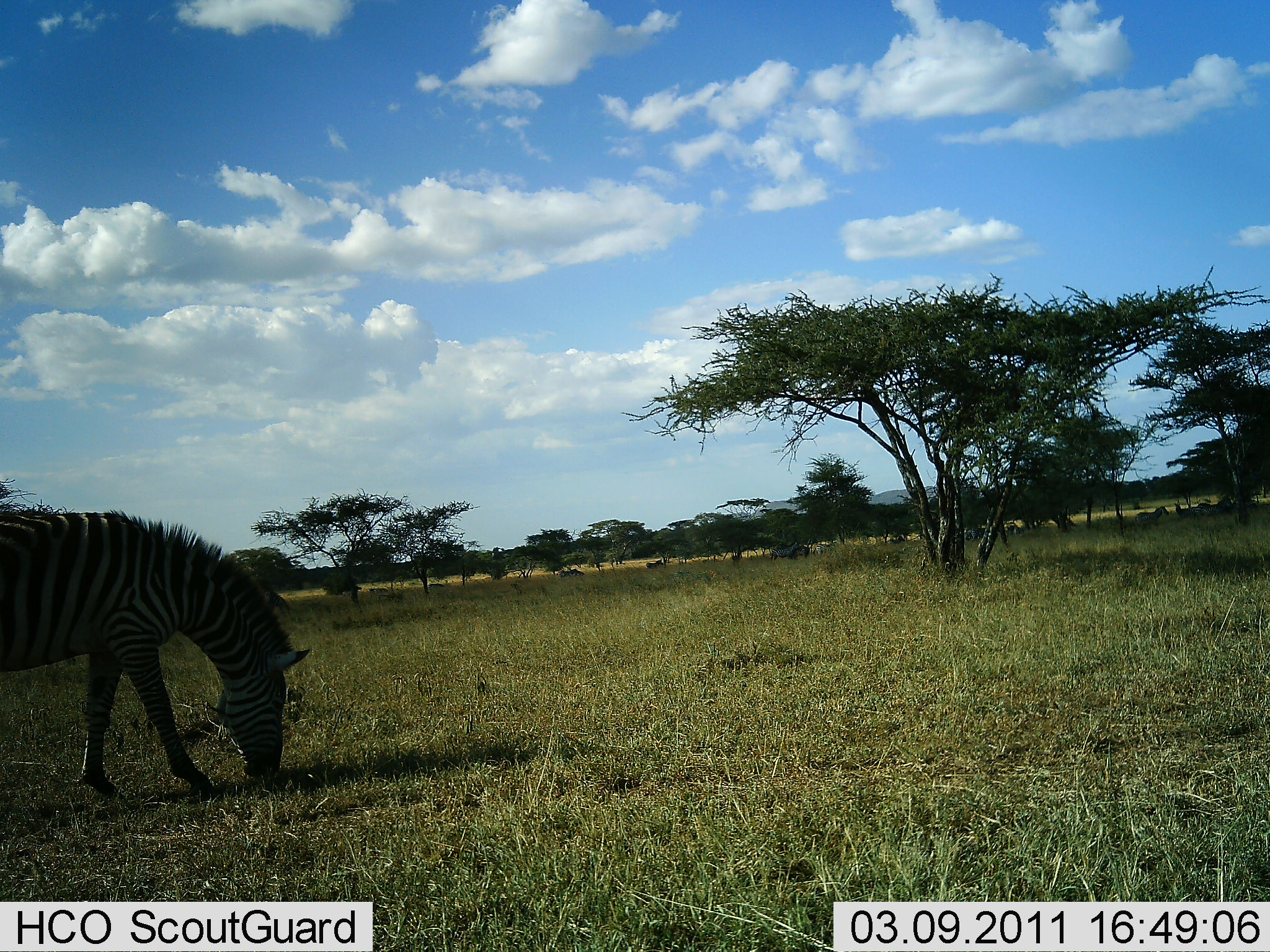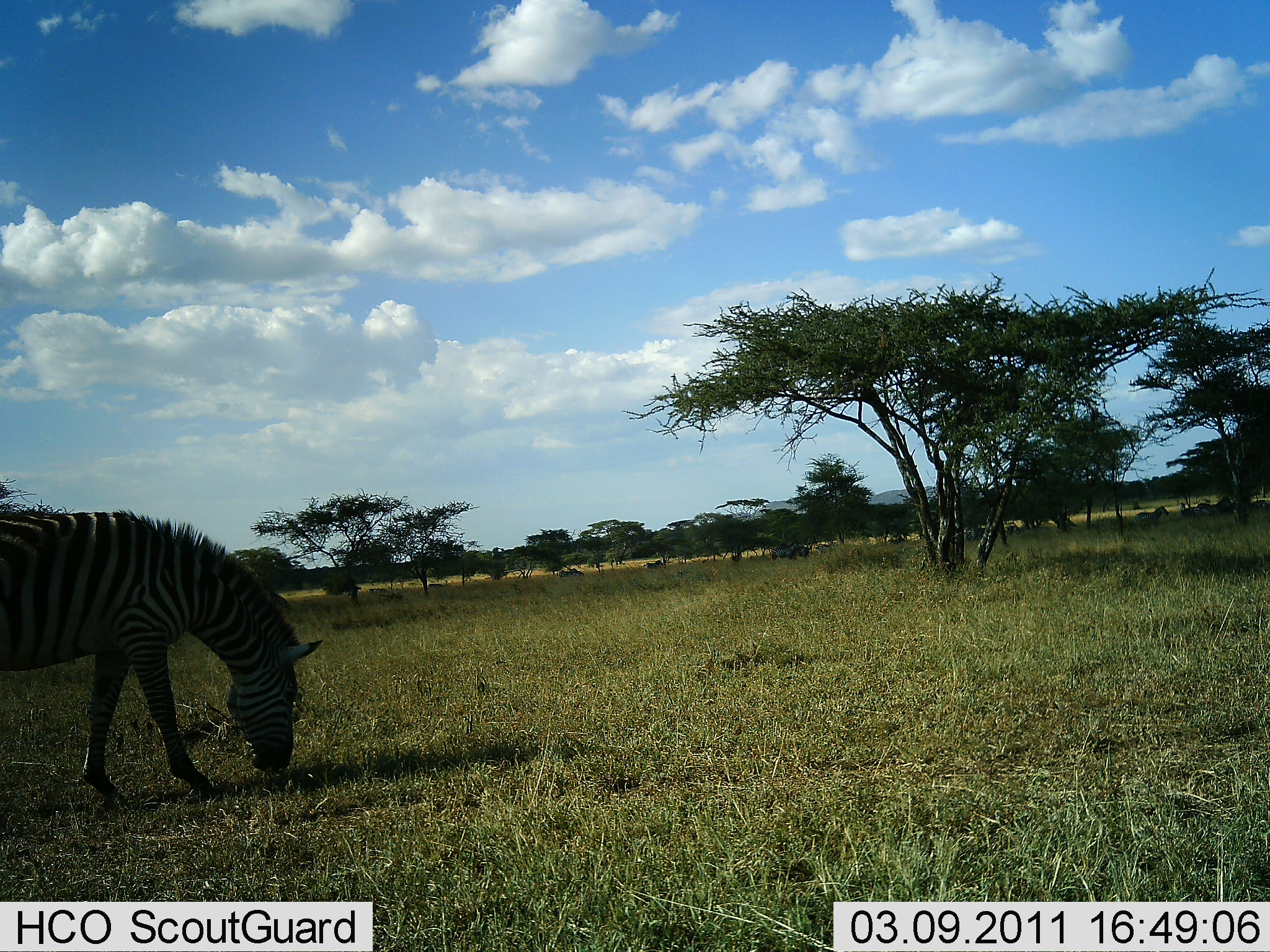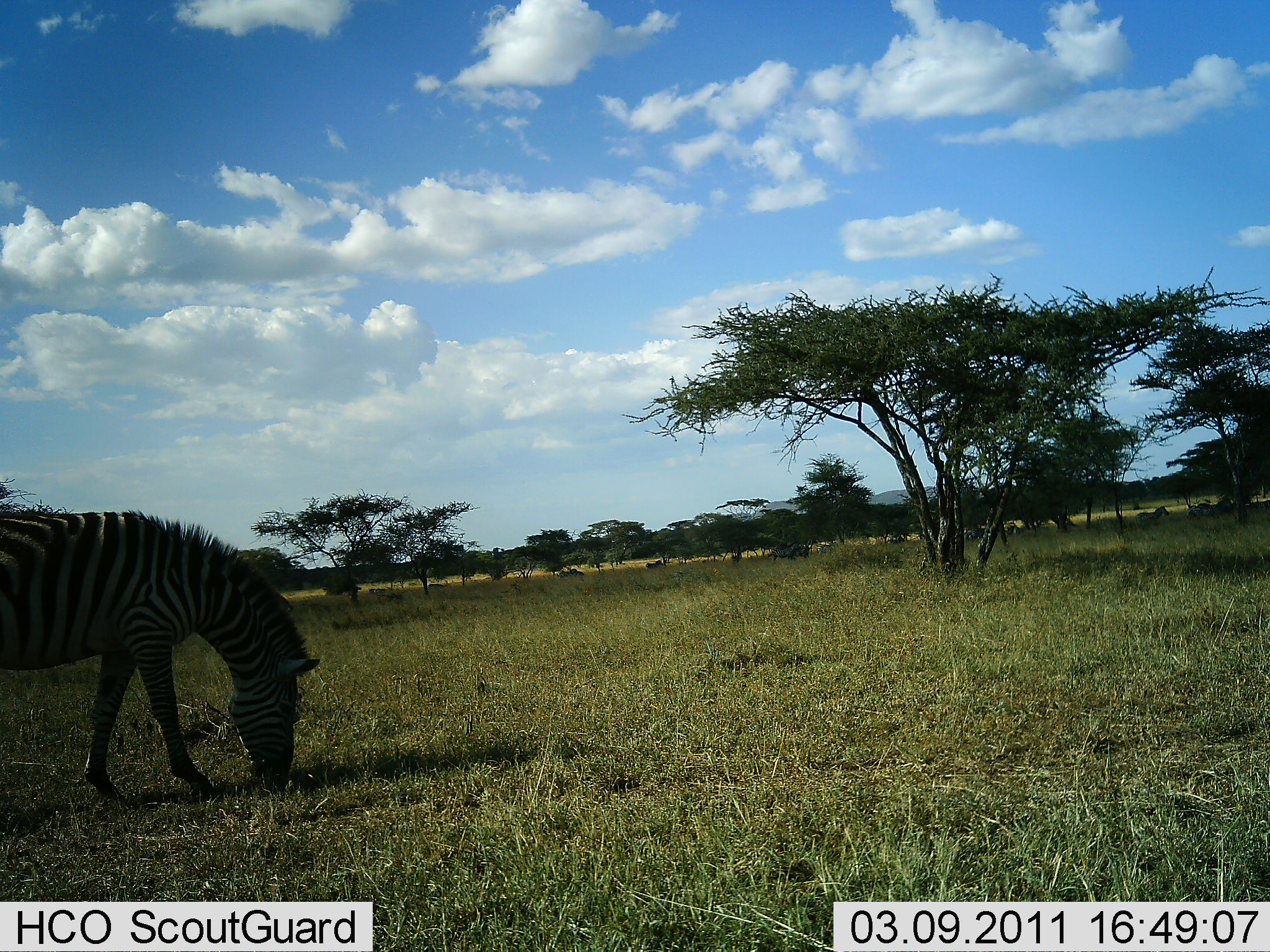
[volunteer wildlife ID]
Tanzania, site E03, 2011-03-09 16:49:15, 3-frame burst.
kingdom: Animalia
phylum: Chordata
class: Mammalia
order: Perissodactyla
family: Equidae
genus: Equus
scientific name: Equus quagga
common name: plains zebra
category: zebra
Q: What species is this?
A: Zebra (plains zebra) (Equus quagga).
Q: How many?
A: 3.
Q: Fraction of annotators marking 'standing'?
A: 62%.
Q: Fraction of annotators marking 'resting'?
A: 15%.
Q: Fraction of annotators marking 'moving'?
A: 8%.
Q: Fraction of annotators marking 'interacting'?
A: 0%.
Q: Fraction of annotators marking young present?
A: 0%.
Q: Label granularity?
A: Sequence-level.